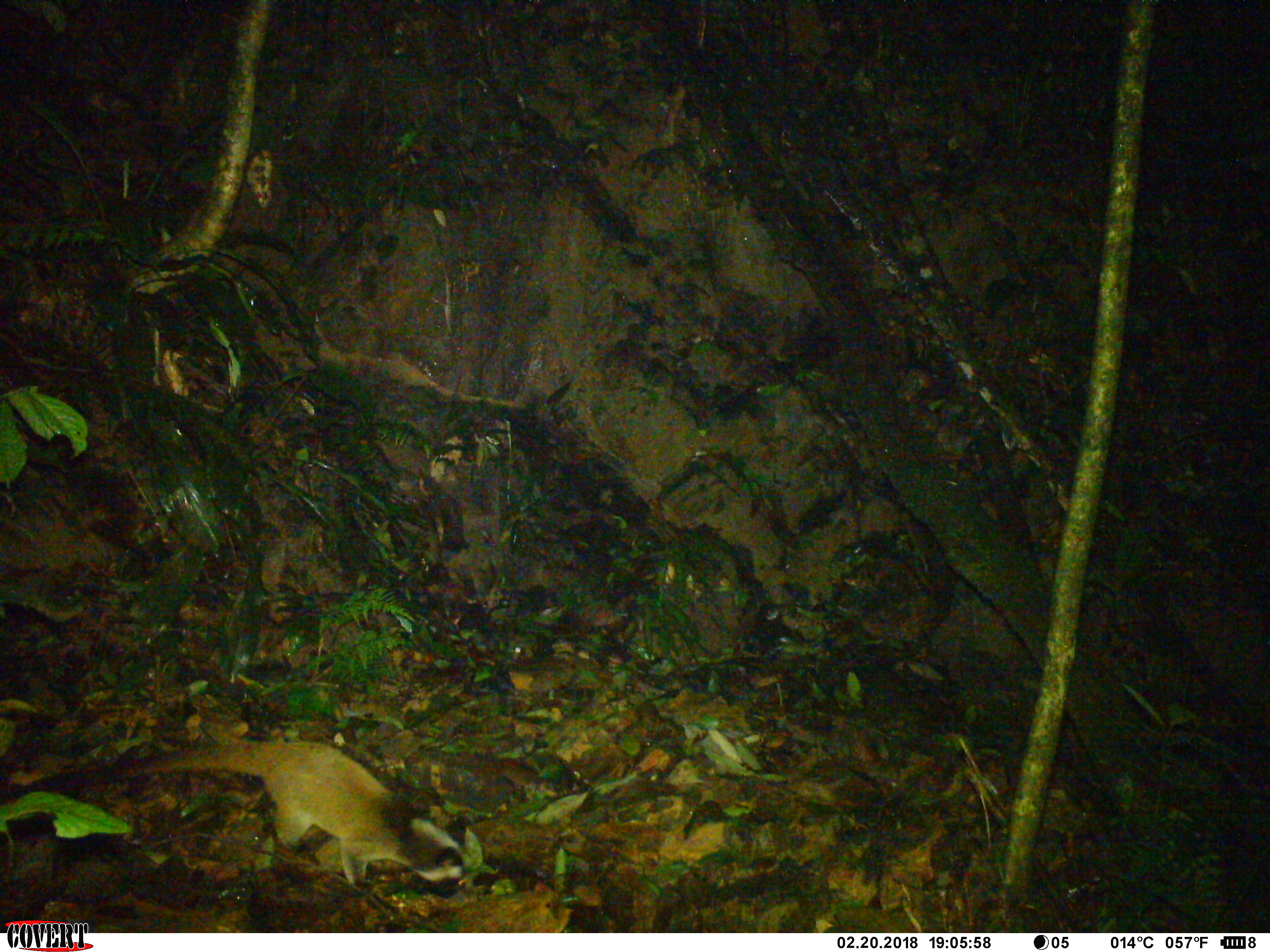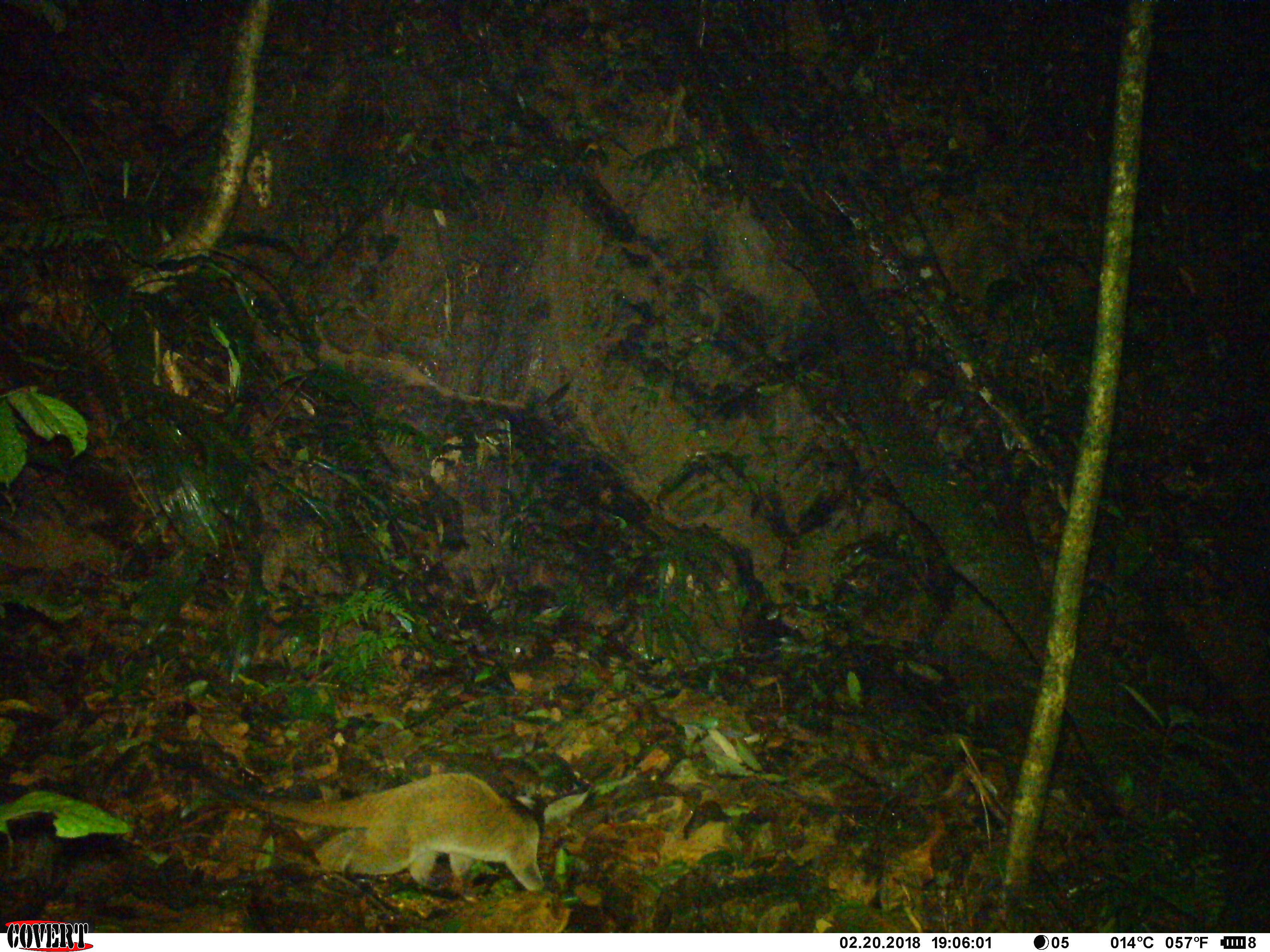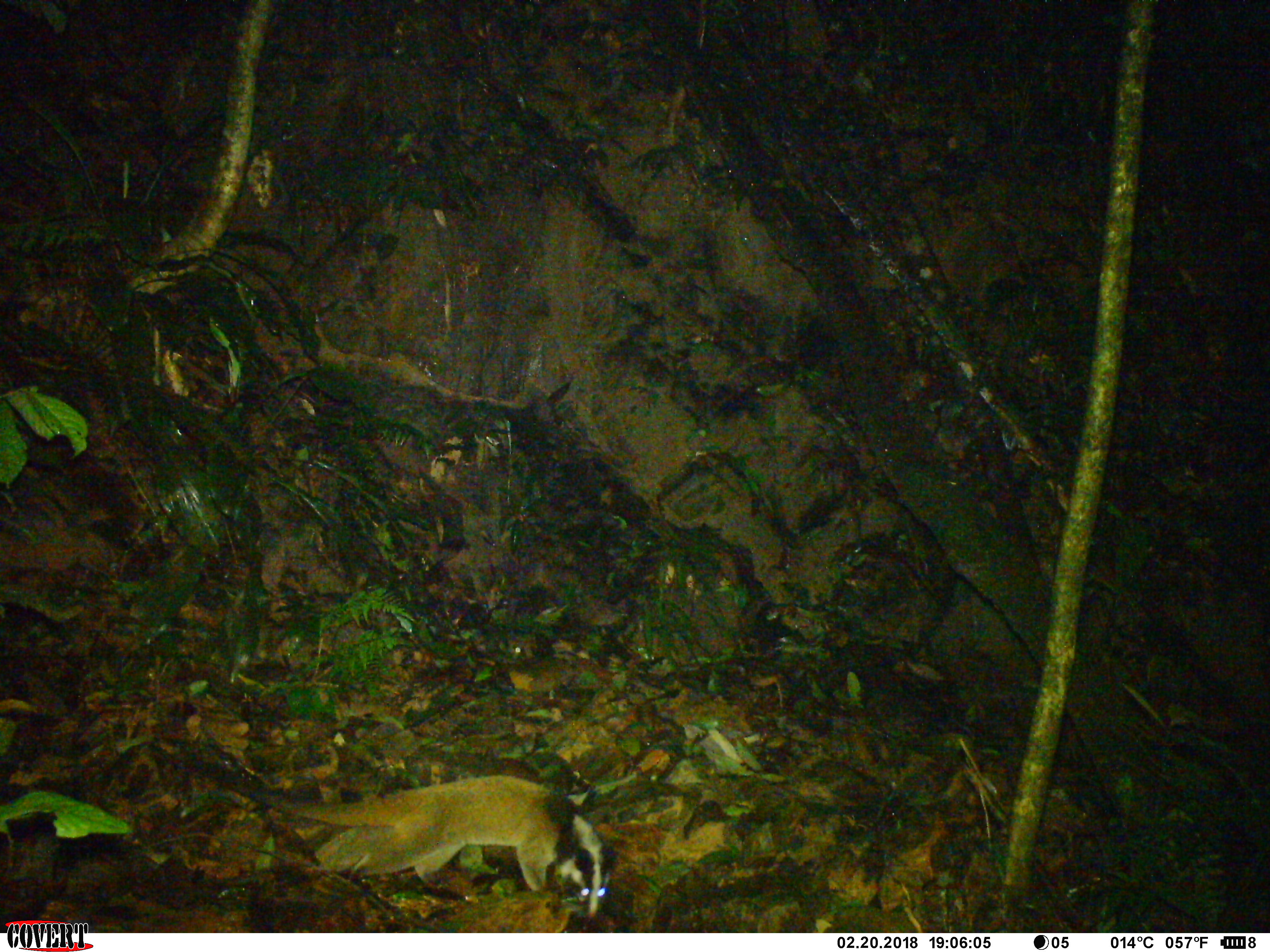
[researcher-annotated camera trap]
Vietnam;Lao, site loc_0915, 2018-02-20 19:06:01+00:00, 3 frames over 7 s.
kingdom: Animalia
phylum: Chordata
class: Mammalia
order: Carnivora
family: Viverridae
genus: Paguma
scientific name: Paguma larvata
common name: masked palm civet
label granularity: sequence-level